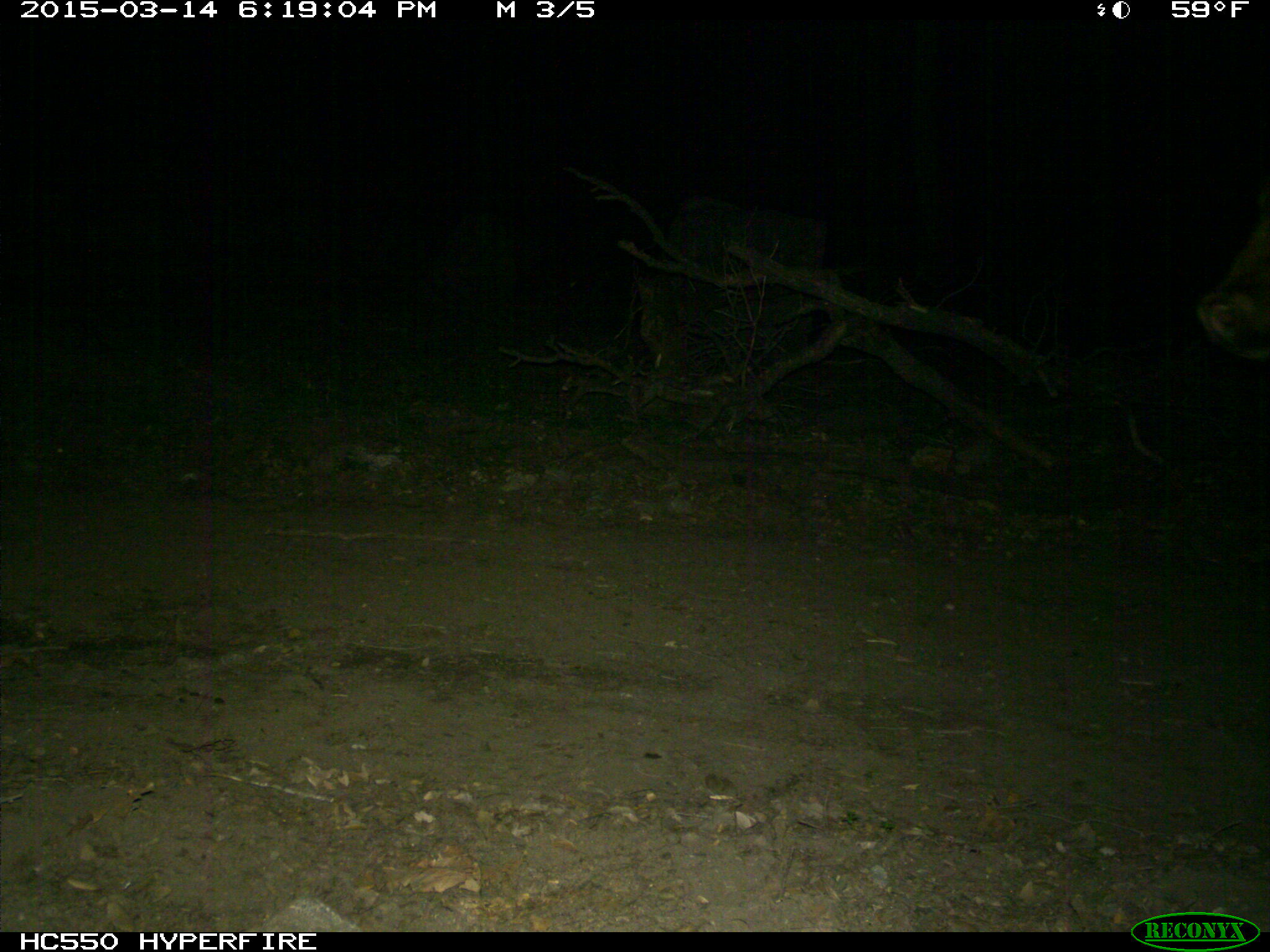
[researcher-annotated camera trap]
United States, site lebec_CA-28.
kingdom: Animalia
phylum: Chordata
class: Mammalia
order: Artiodactyla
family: Bovidae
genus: Bos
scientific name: Bos taurus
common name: domestic cow